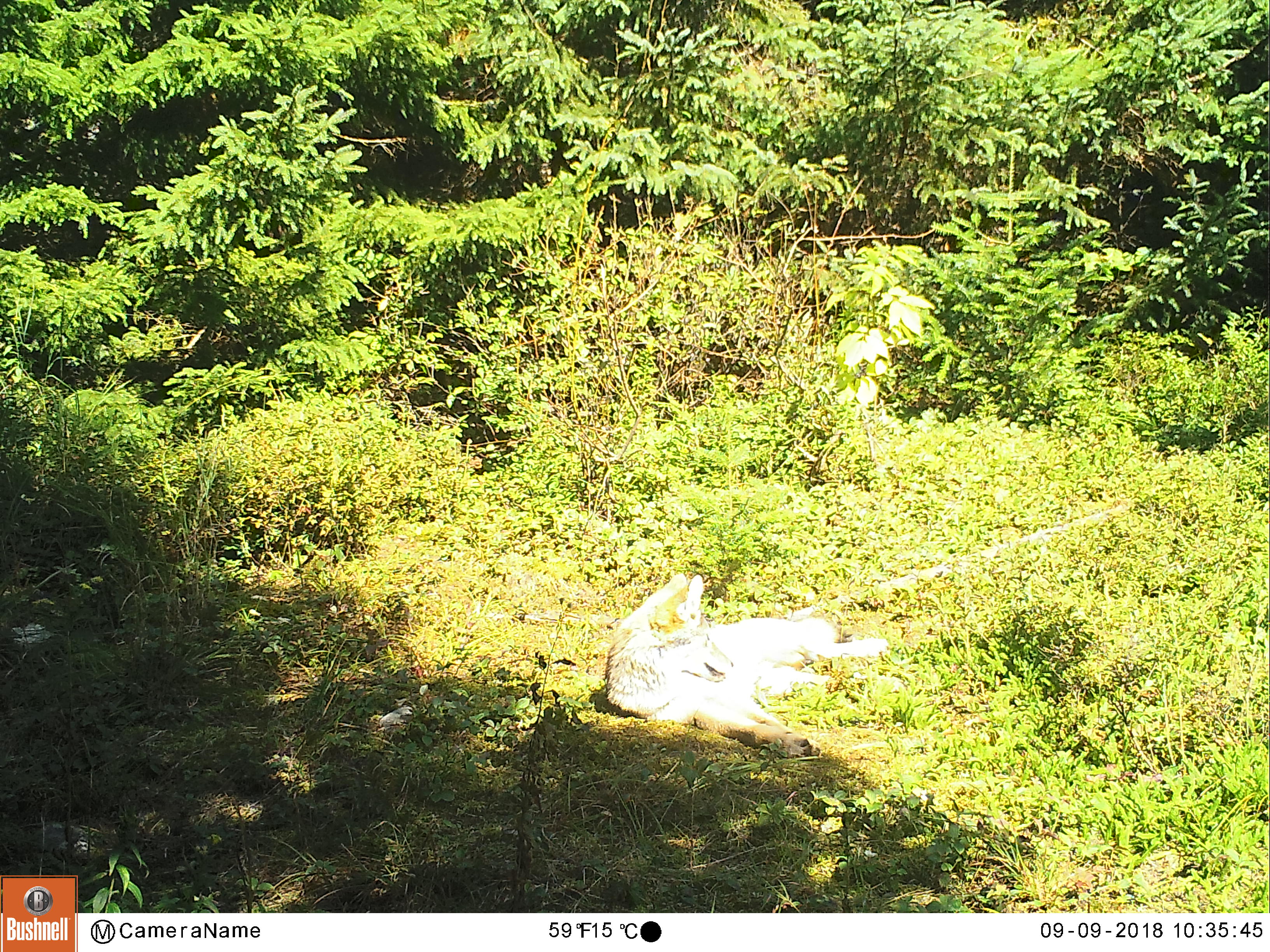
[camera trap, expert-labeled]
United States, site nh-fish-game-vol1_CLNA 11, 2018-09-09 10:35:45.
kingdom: Animalia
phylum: Chordata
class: Mammalia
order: Carnivora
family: Canidae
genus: Canis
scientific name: Canis latrans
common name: coyote